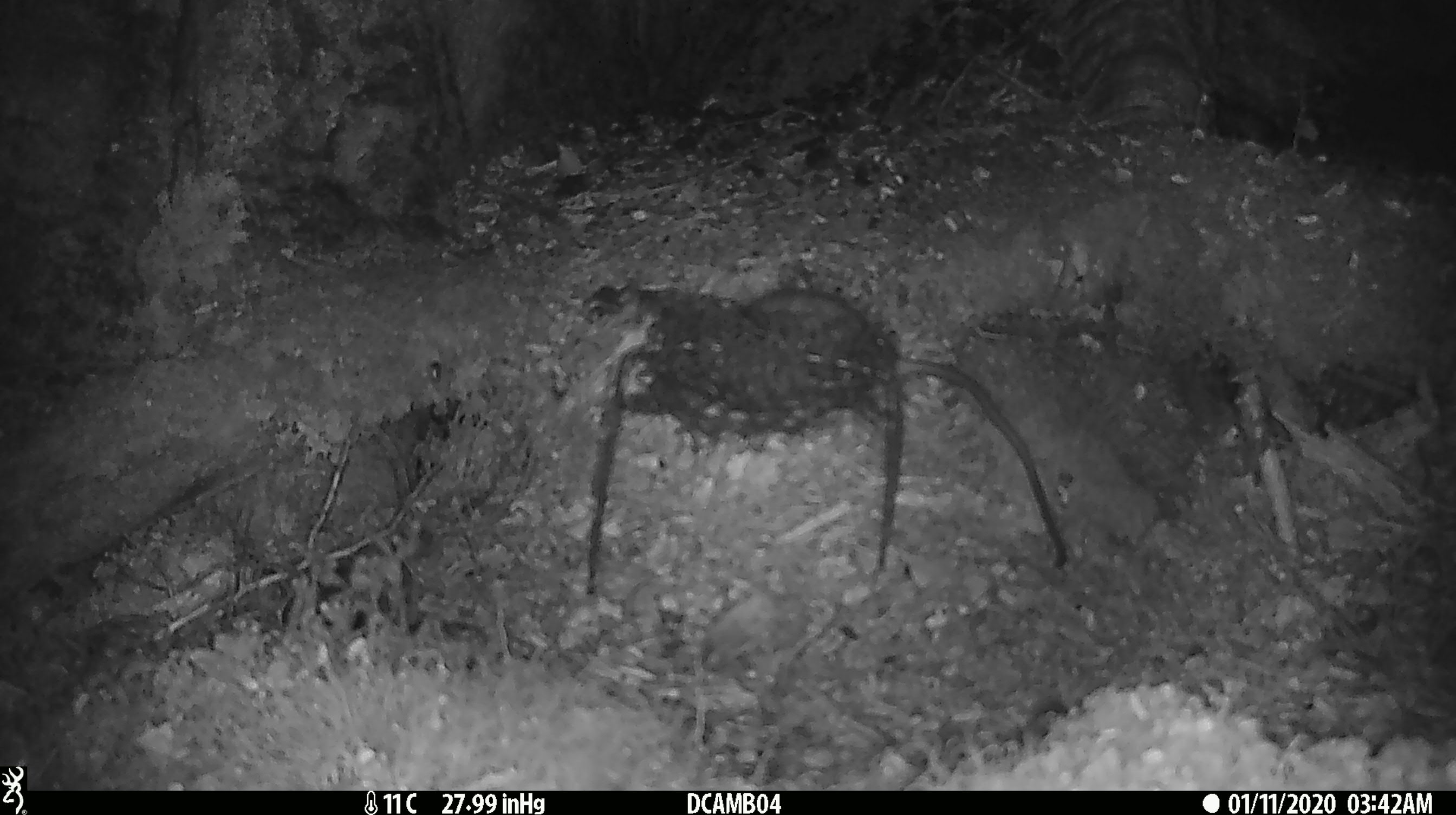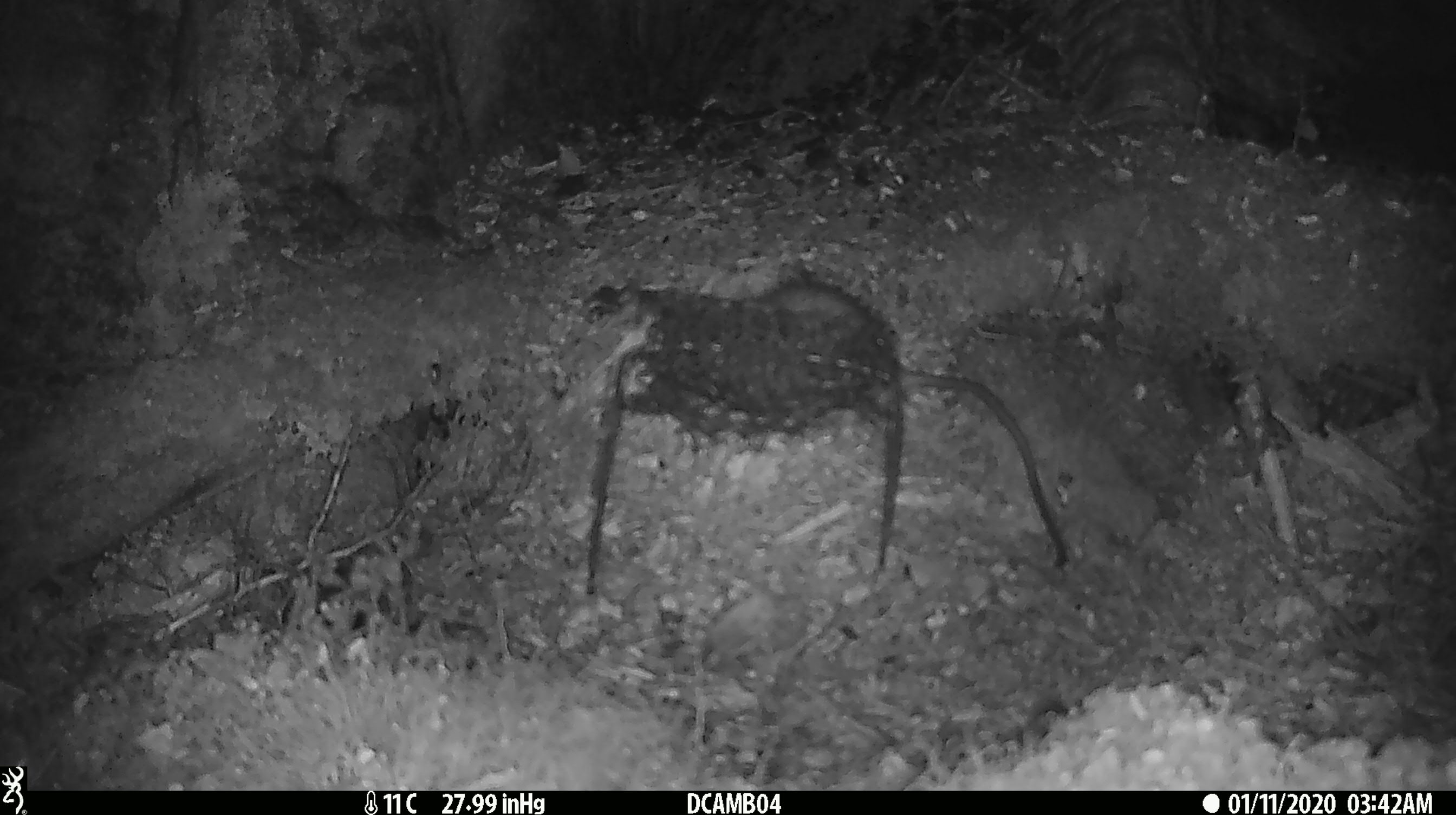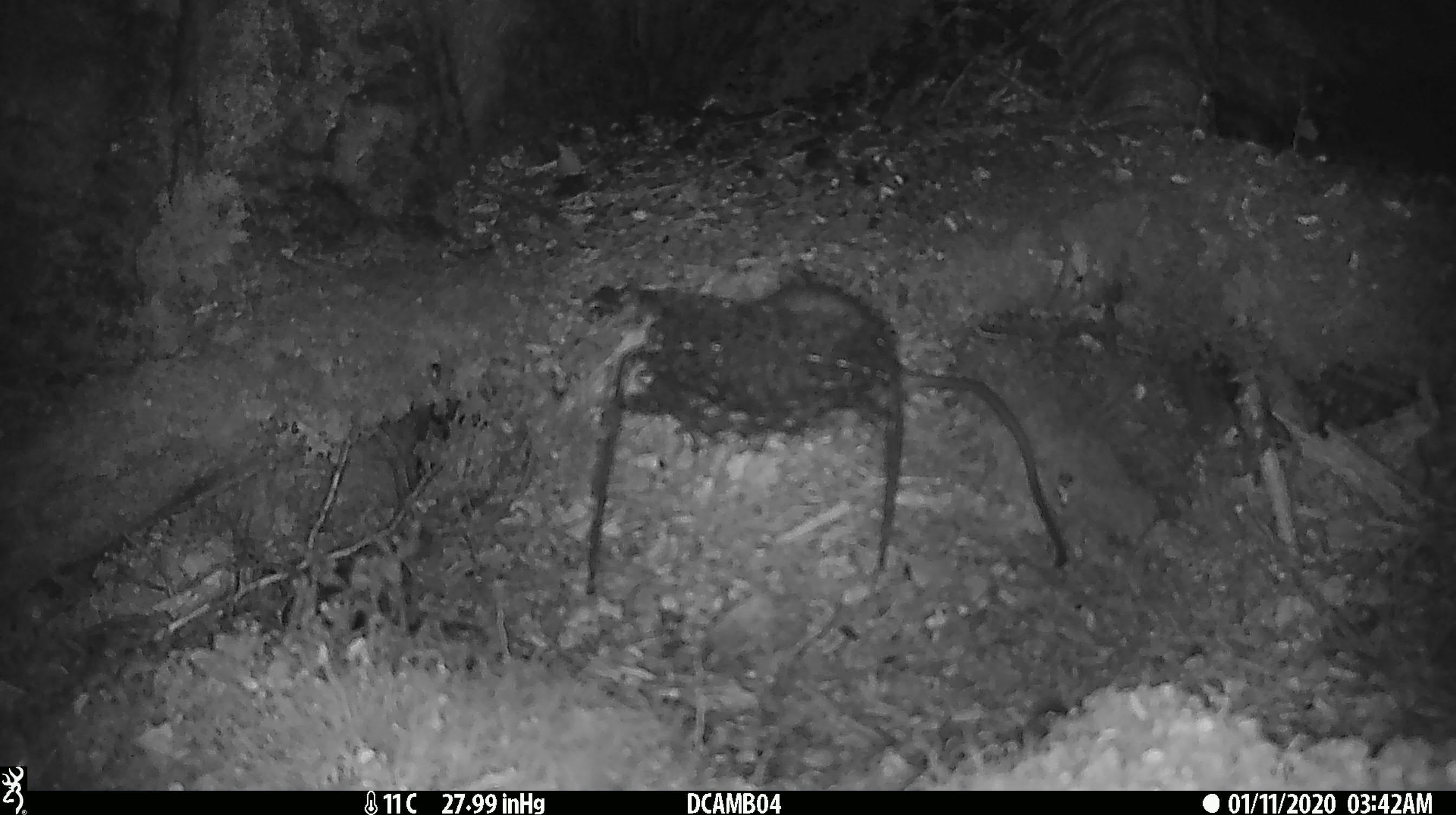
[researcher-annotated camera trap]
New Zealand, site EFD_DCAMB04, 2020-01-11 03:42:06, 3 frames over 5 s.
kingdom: Animalia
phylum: Chordata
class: Mammalia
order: Rodentia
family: Muridae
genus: Rattus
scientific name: Rattus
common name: rat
Rat (Rattus).